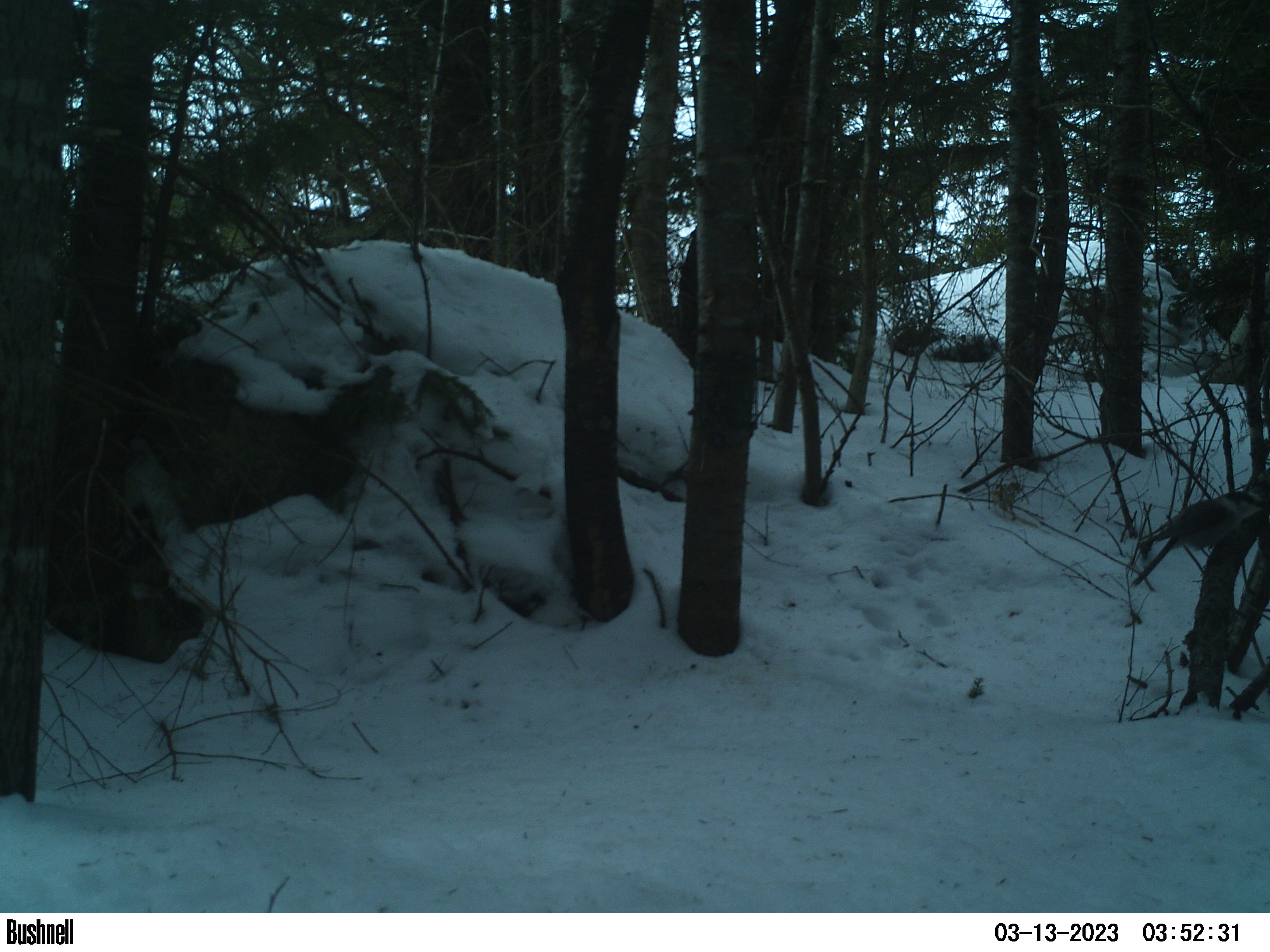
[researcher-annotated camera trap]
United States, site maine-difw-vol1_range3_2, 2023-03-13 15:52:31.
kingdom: Animalia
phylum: Chordata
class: Aves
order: Passeriformes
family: Corvidae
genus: Perisoreus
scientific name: Perisoreus canadensis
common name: canada jay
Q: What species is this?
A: Canada jay (Perisoreus canadensis).